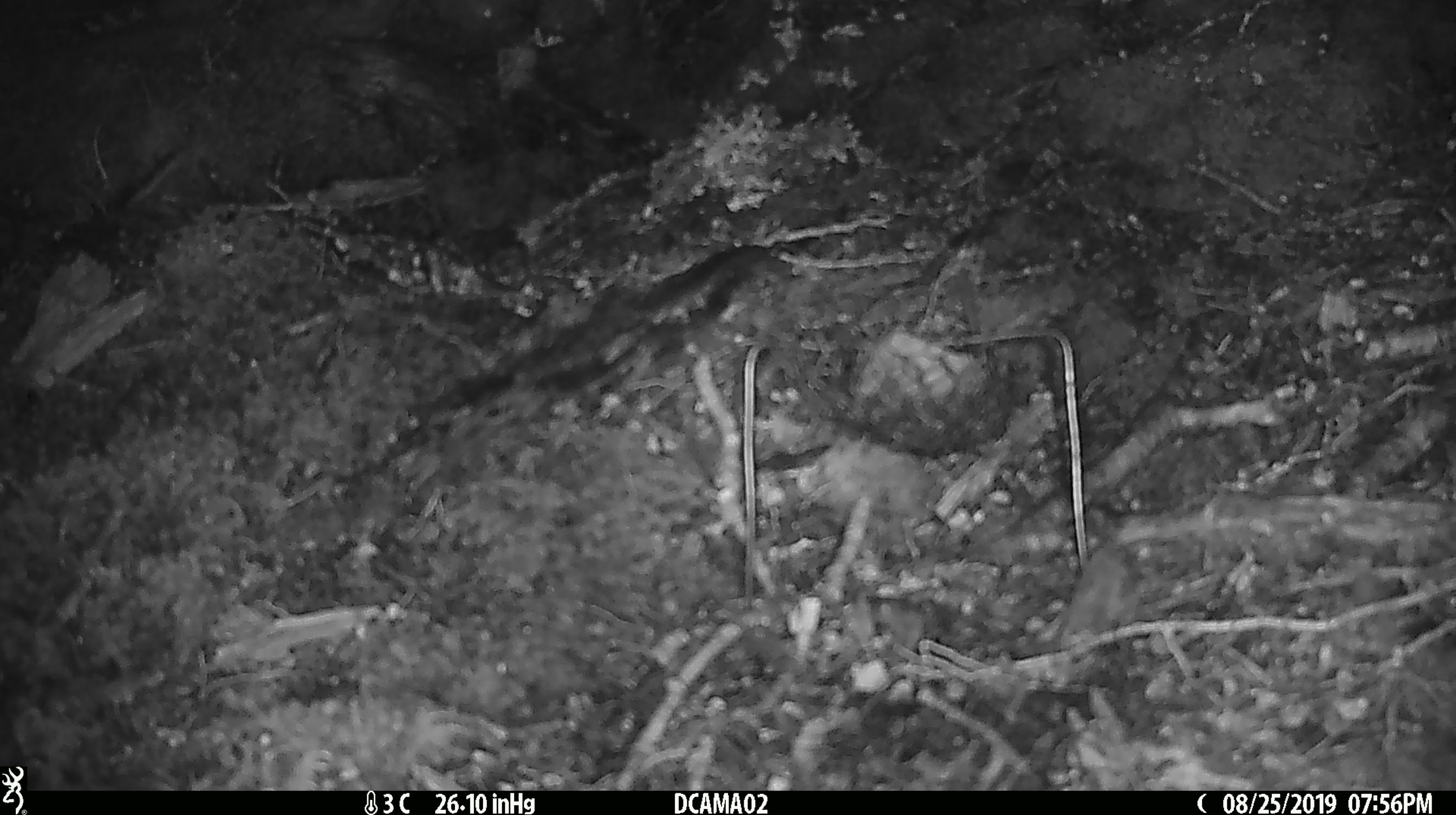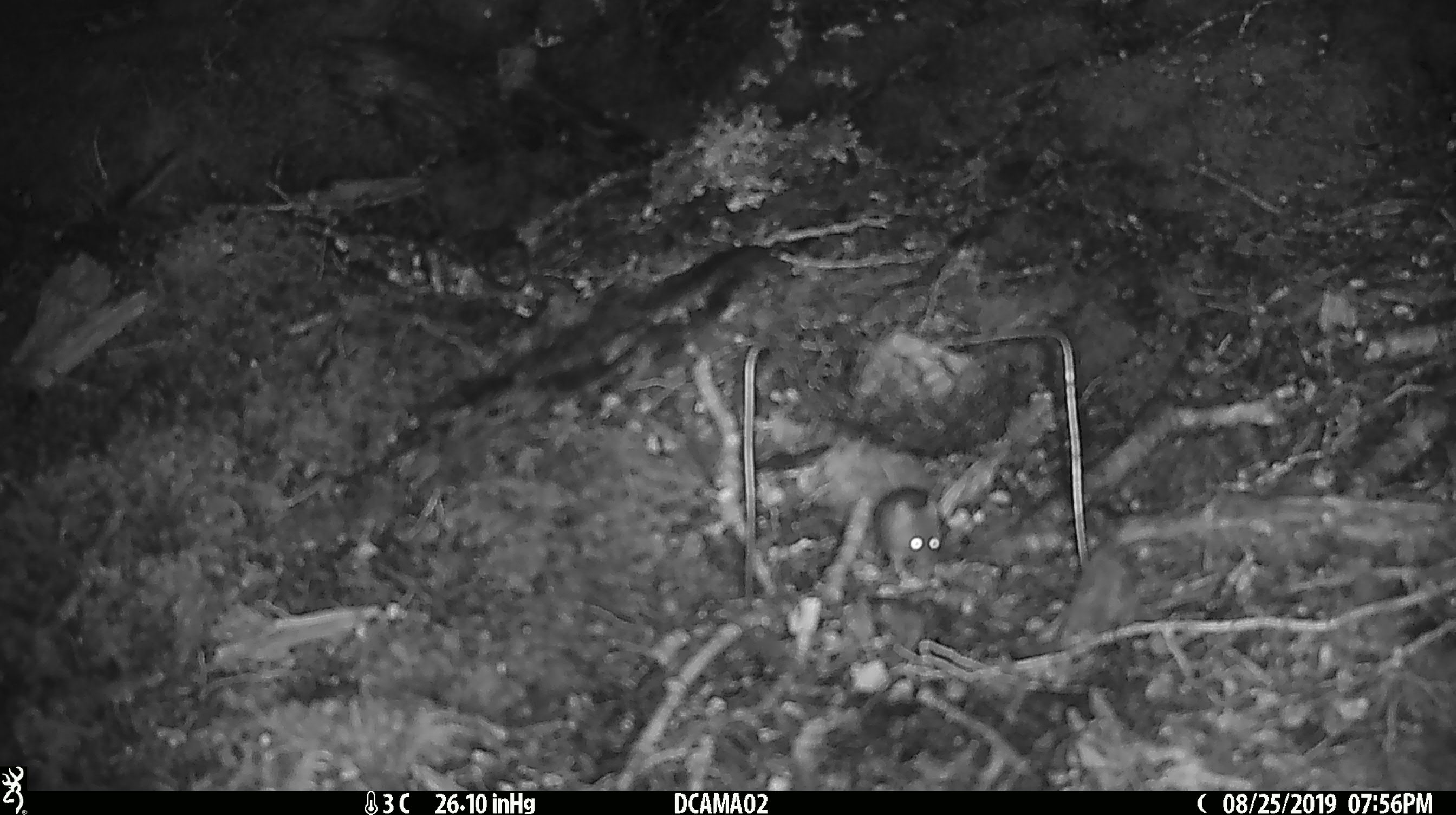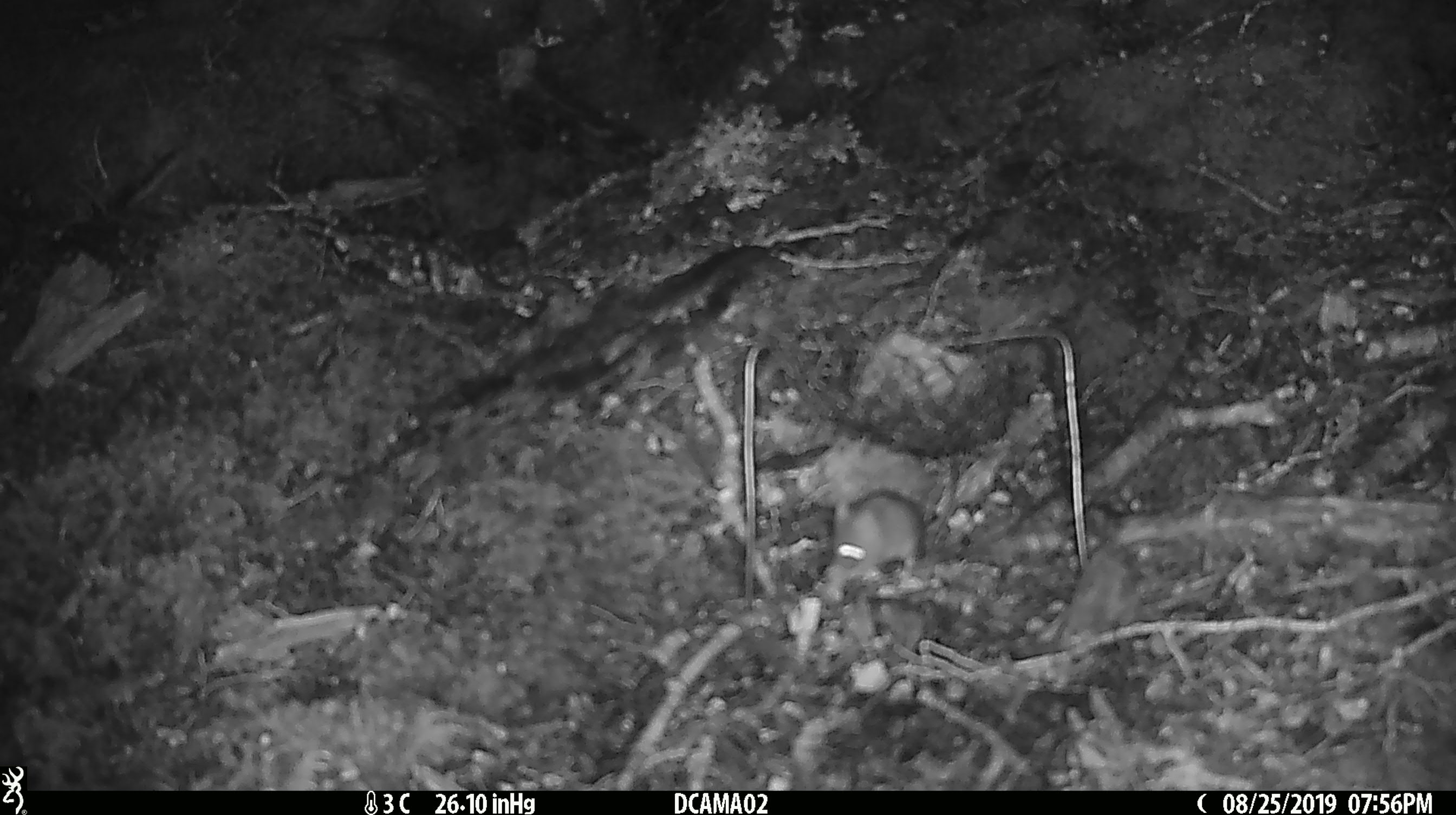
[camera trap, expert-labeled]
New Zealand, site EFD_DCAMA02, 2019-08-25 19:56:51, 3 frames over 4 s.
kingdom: Animalia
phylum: Chordata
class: Mammalia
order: Rodentia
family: Muridae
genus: Mus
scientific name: Mus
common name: mouse